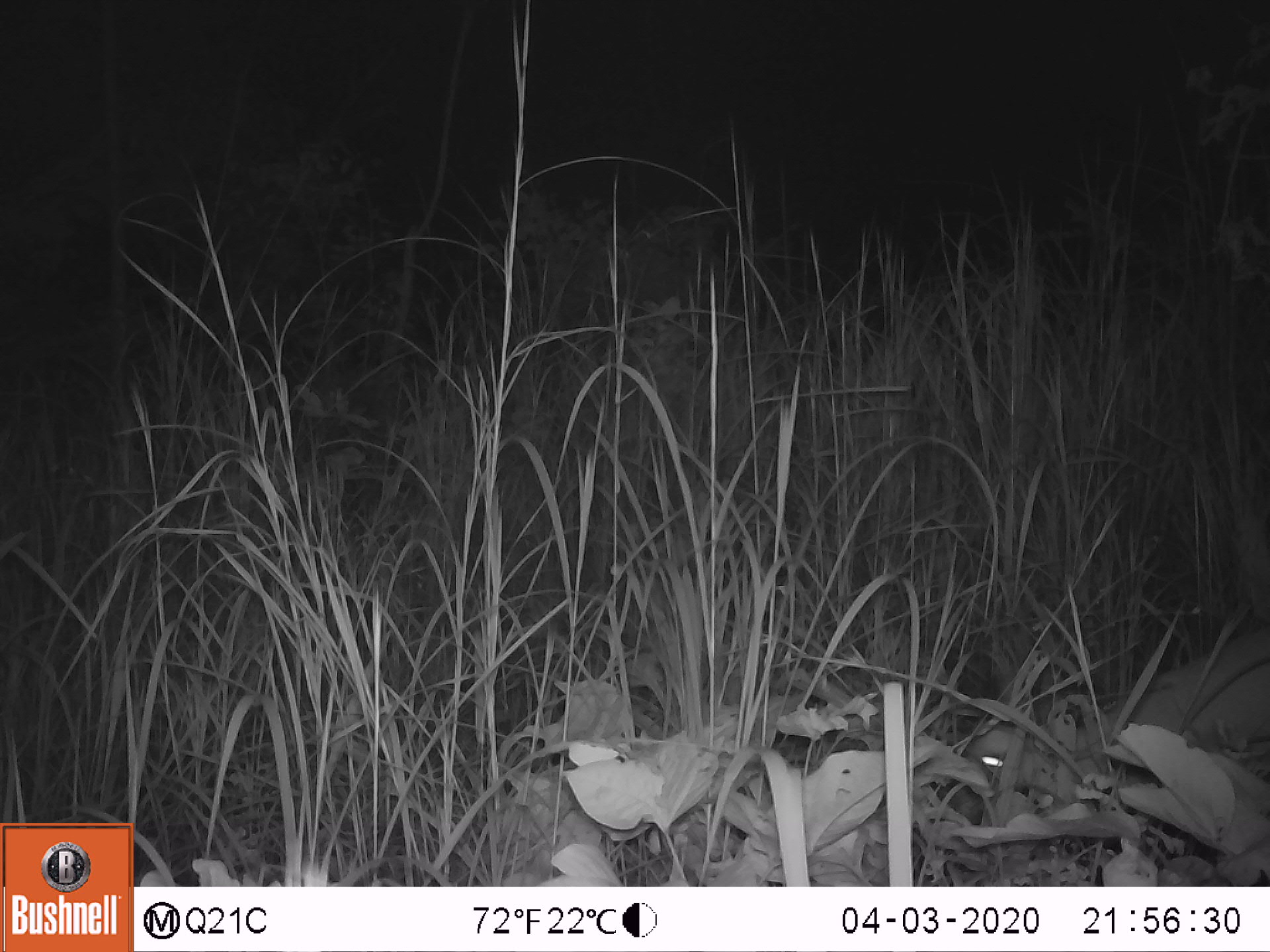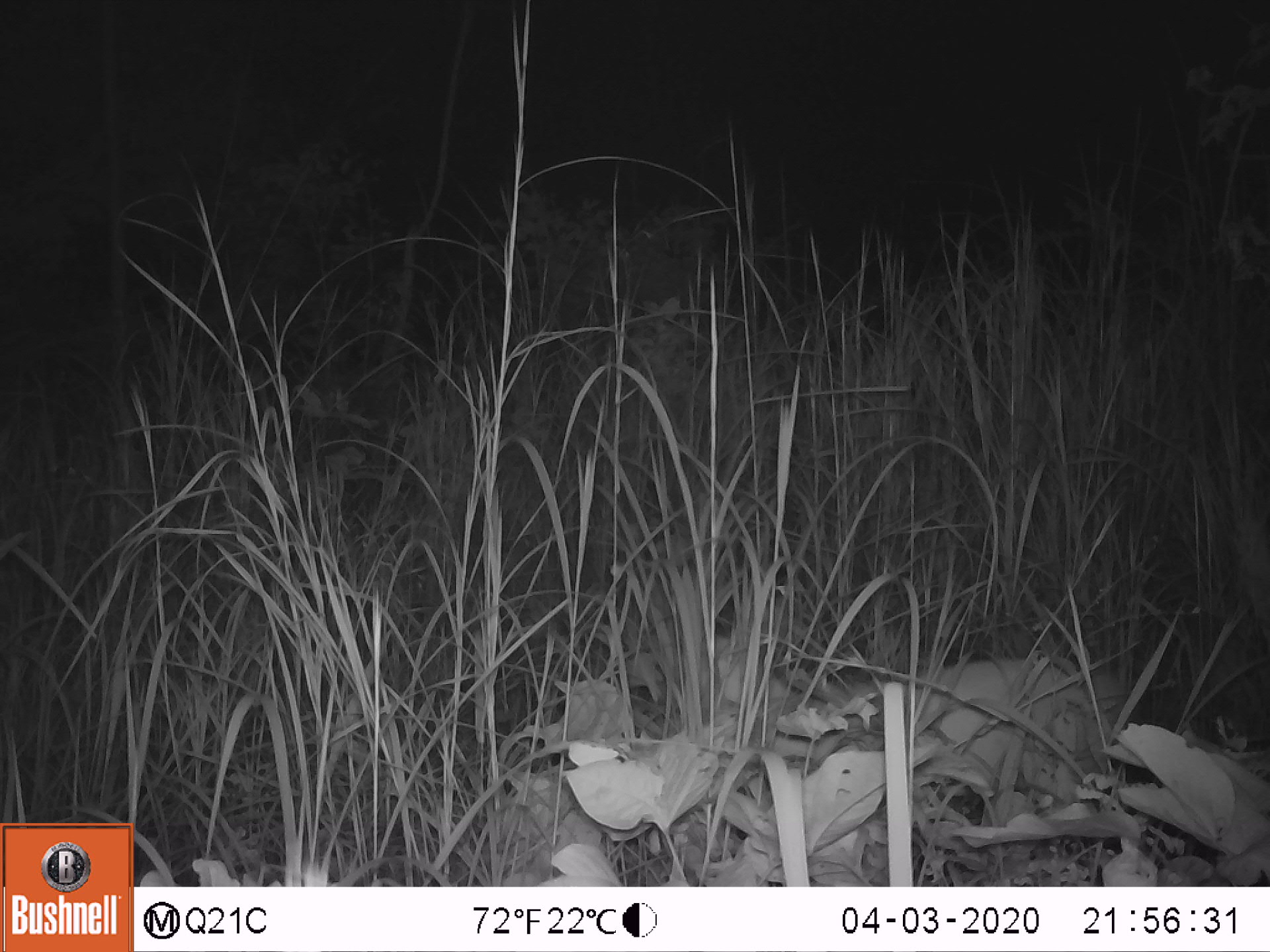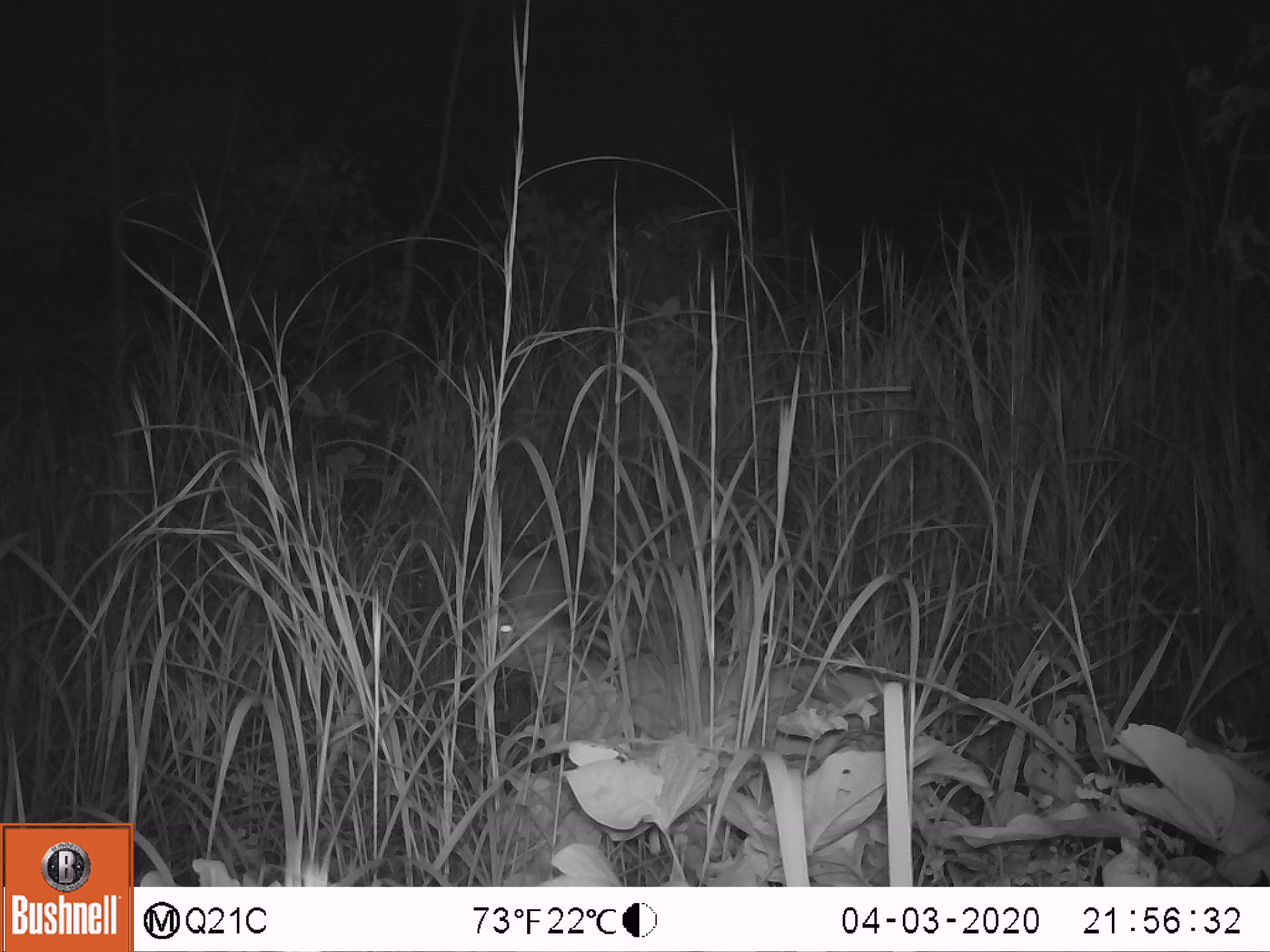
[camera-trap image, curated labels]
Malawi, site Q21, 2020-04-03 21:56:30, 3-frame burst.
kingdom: Animalia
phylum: Chordata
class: Mammalia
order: Artiodactyla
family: Bovidae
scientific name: Antilopinae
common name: small antelope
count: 1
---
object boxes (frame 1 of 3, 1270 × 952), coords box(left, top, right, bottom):
small antelope: box(932, 606, 1269, 877)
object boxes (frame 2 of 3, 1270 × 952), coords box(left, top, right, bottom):
small antelope: box(694, 610, 1146, 877)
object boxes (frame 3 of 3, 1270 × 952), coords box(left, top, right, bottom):
small antelope: box(465, 535, 921, 867)